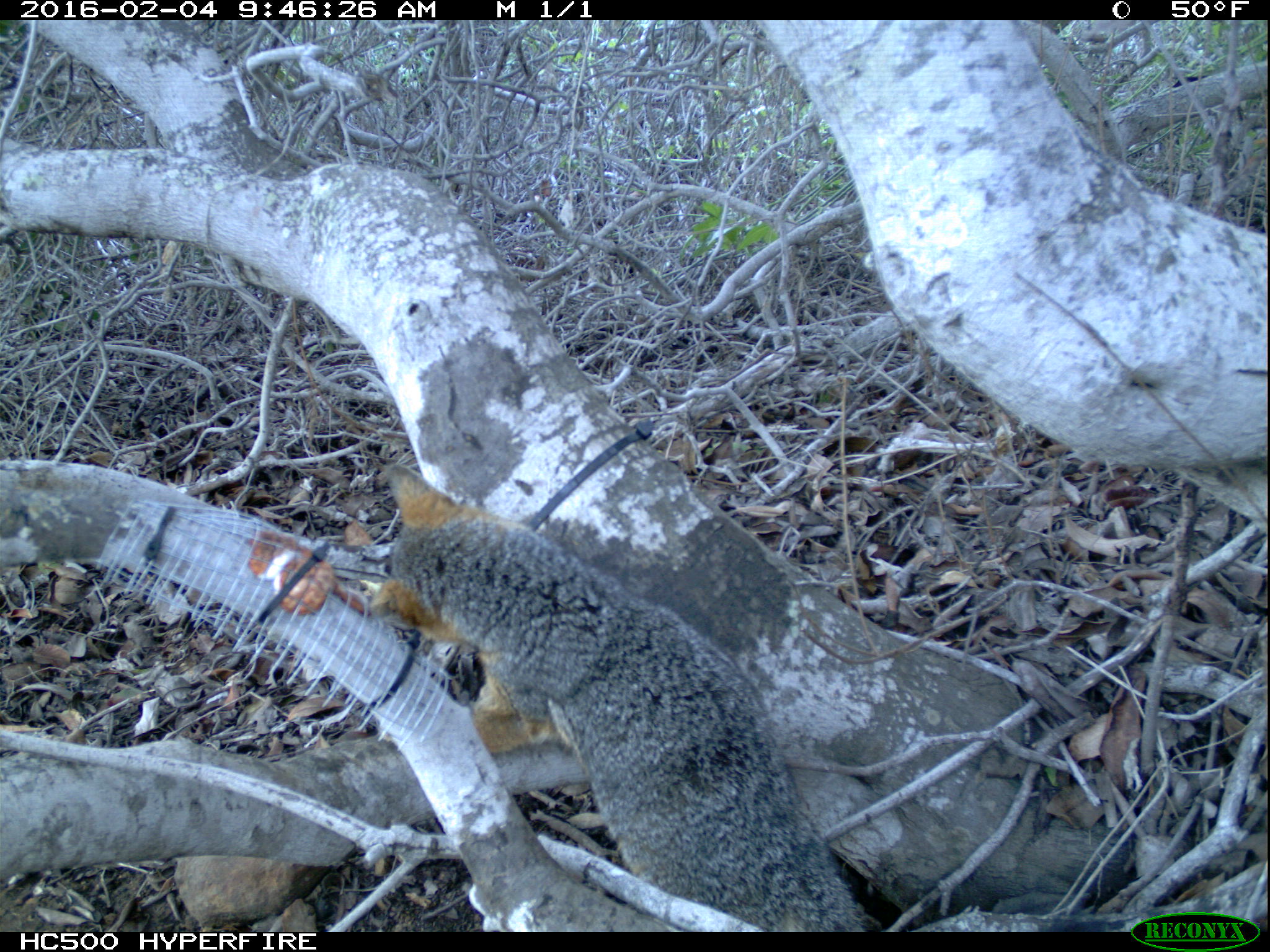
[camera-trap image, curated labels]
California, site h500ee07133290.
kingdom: Animalia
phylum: Chordata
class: Mammalia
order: Carnivora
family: Canidae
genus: Urocyon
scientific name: Urocyon littoralis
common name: island fox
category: fox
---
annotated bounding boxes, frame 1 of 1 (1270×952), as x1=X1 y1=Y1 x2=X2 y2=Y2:
fox: x1=368 y1=464 x2=867 y2=932